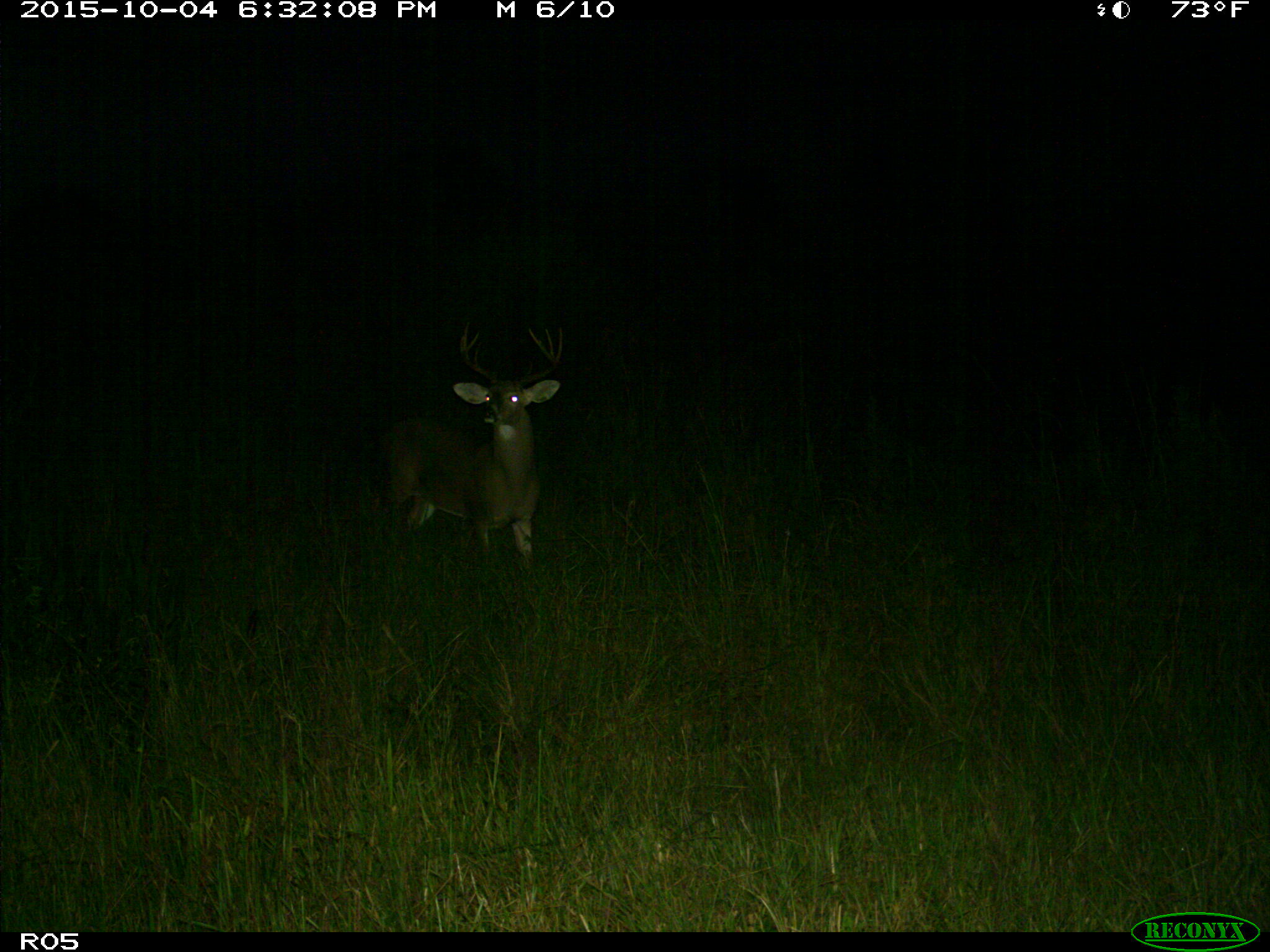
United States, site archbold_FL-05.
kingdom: Animalia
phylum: Chordata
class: Mammalia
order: Artiodactyla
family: Cervidae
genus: Odocoileus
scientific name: Odocoileus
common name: deer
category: unidentified deer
Unidentified deer (deer) (Odocoileus).